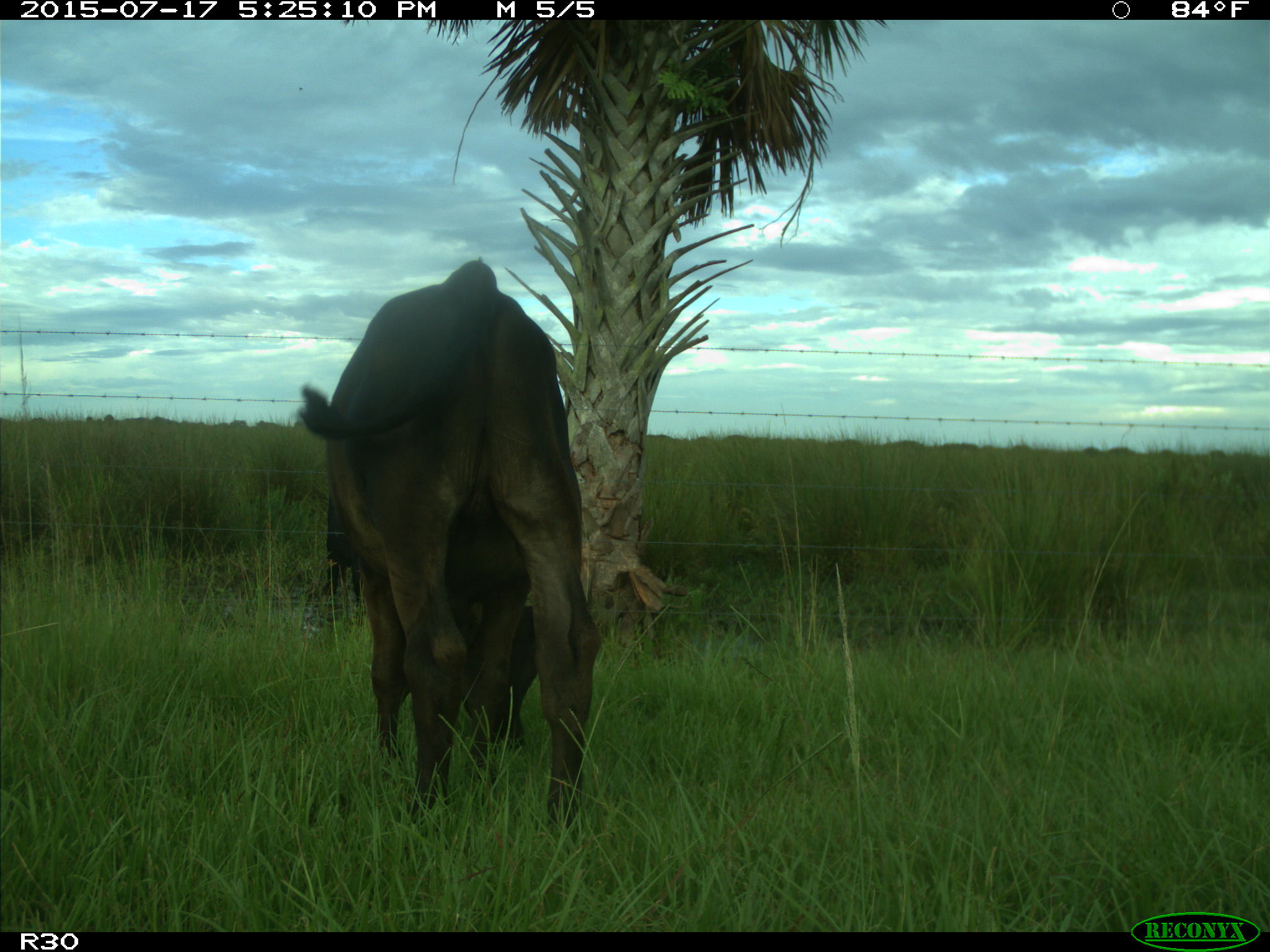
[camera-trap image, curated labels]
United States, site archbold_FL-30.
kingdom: Animalia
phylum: Chordata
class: Mammalia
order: Artiodactyla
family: Bovidae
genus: Bos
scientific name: Bos taurus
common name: domestic cow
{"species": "Bos taurus (domestic cow)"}